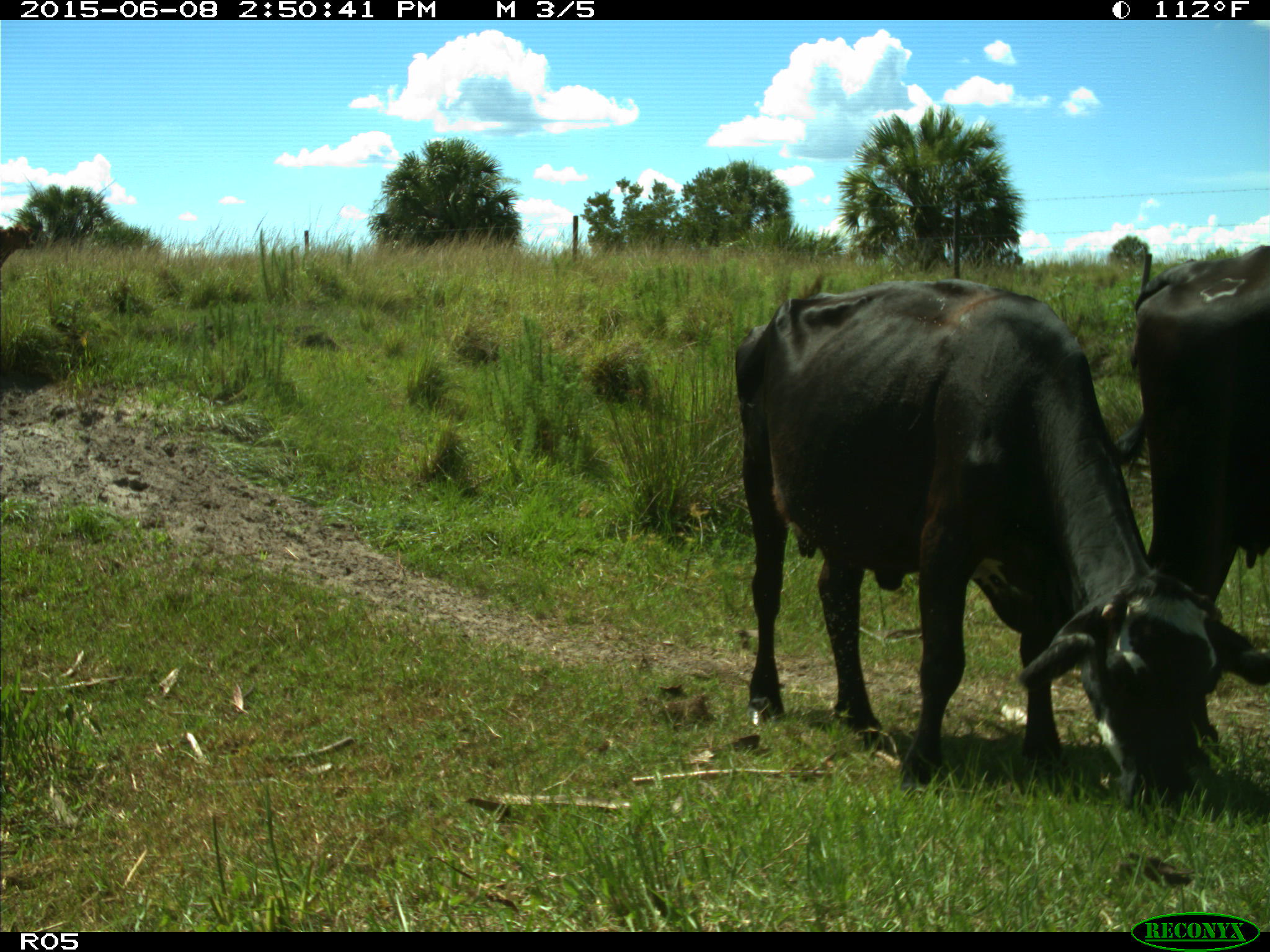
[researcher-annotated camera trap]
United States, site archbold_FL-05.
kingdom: Animalia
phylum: Chordata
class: Mammalia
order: Artiodactyla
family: Bovidae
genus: Bos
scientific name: Bos taurus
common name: domestic cow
Bos taurus (domestic cow).